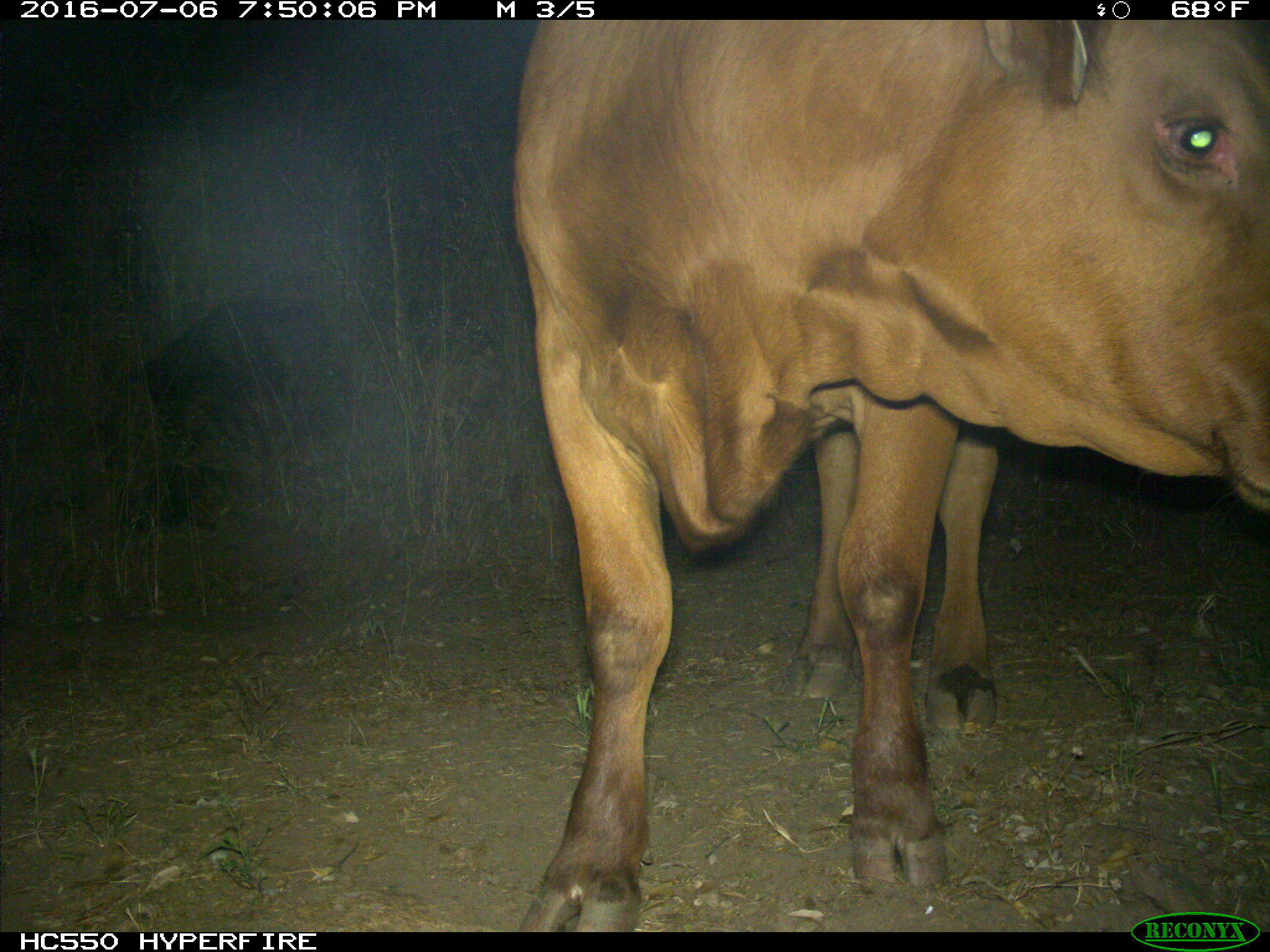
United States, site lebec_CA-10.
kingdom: Animalia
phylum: Chordata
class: Mammalia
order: Artiodactyla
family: Bovidae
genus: Bos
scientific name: Bos taurus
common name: domestic cow